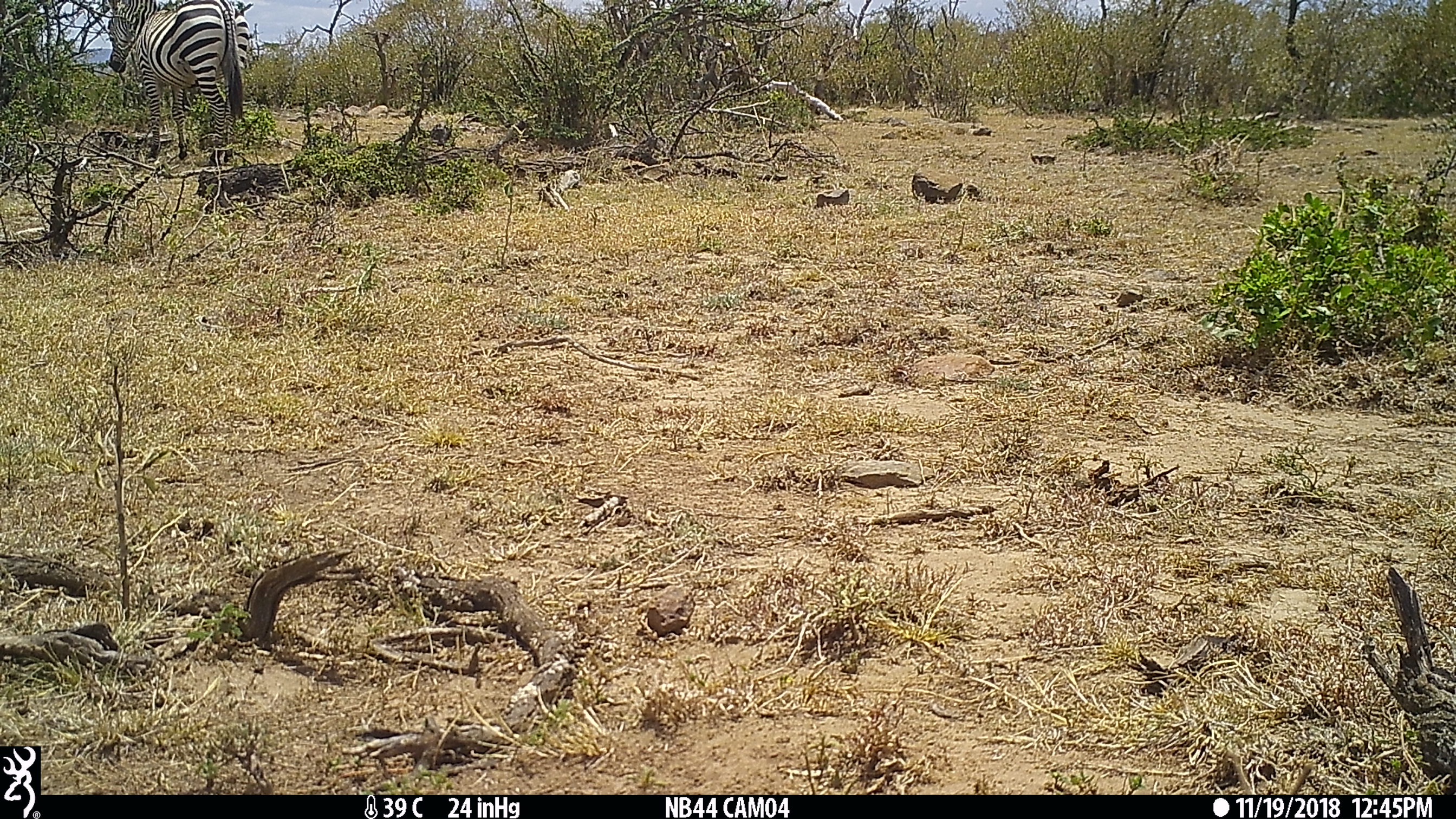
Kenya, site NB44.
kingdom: Animalia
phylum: Chordata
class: Mammalia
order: Perissodactyla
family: Equidae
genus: Equus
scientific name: Equus quagga burchellii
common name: burchell's zebra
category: zebra